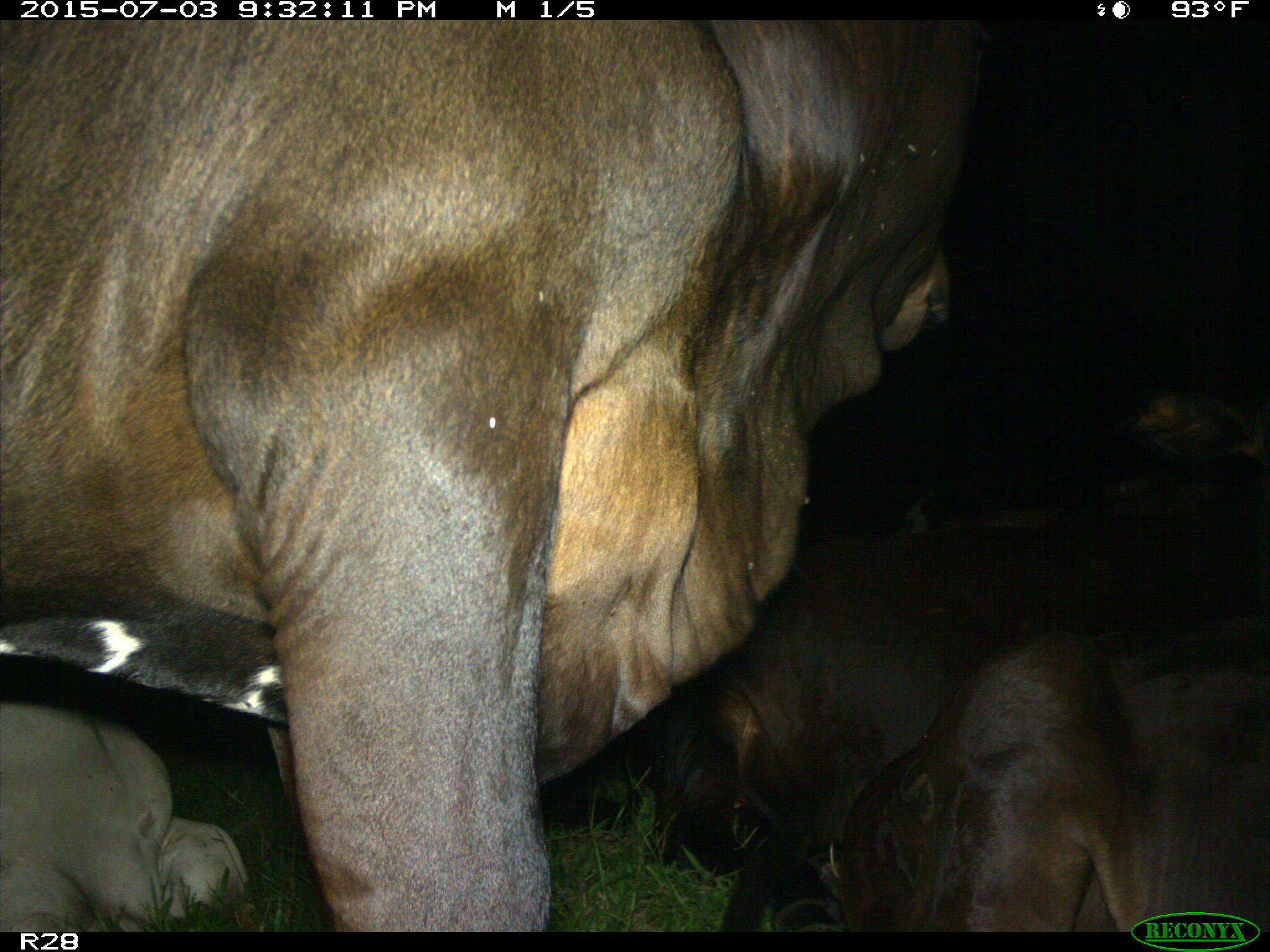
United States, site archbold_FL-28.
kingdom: Animalia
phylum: Chordata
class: Mammalia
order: Artiodactyla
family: Bovidae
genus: Bos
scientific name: Bos taurus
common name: domestic cow